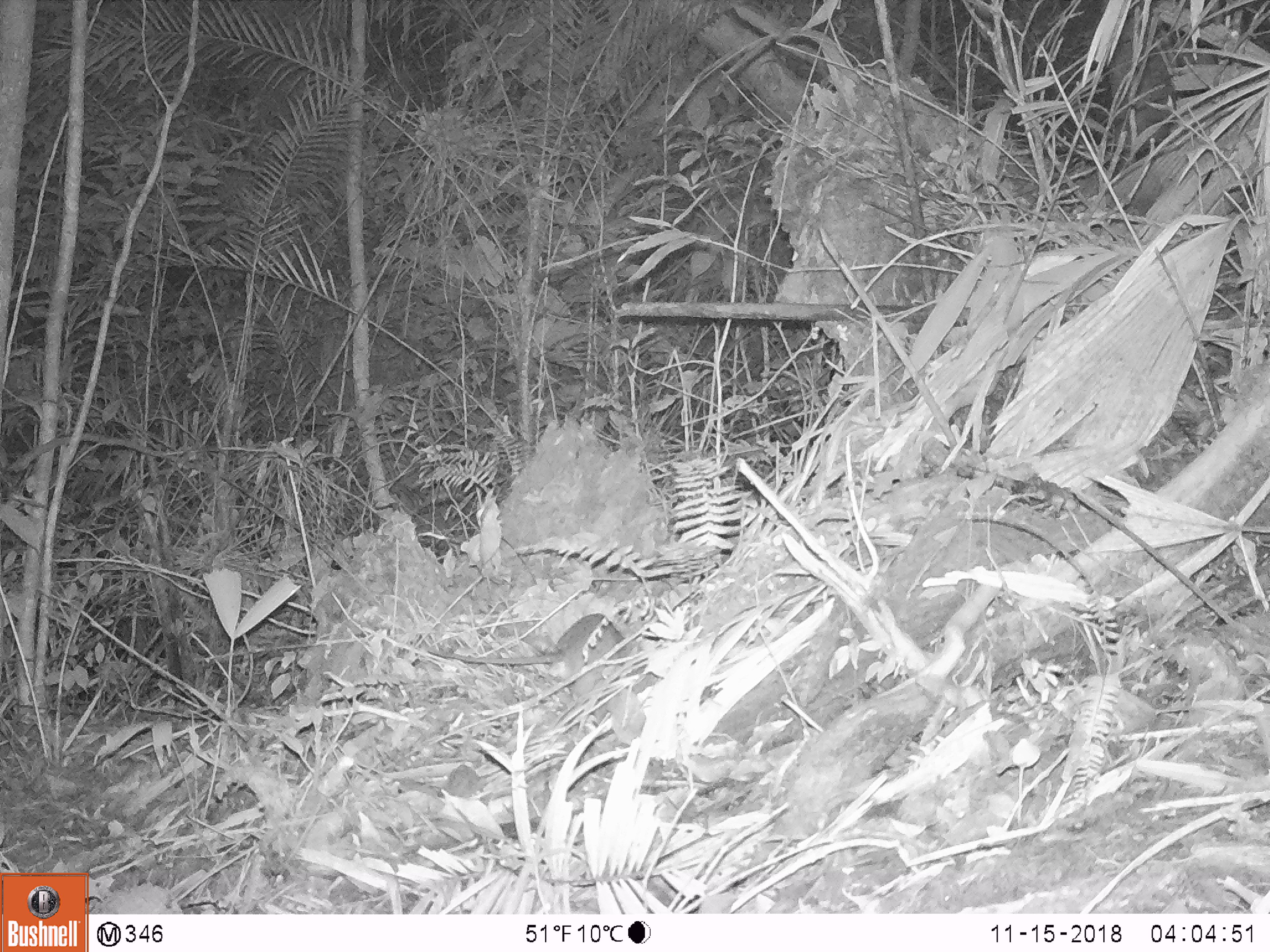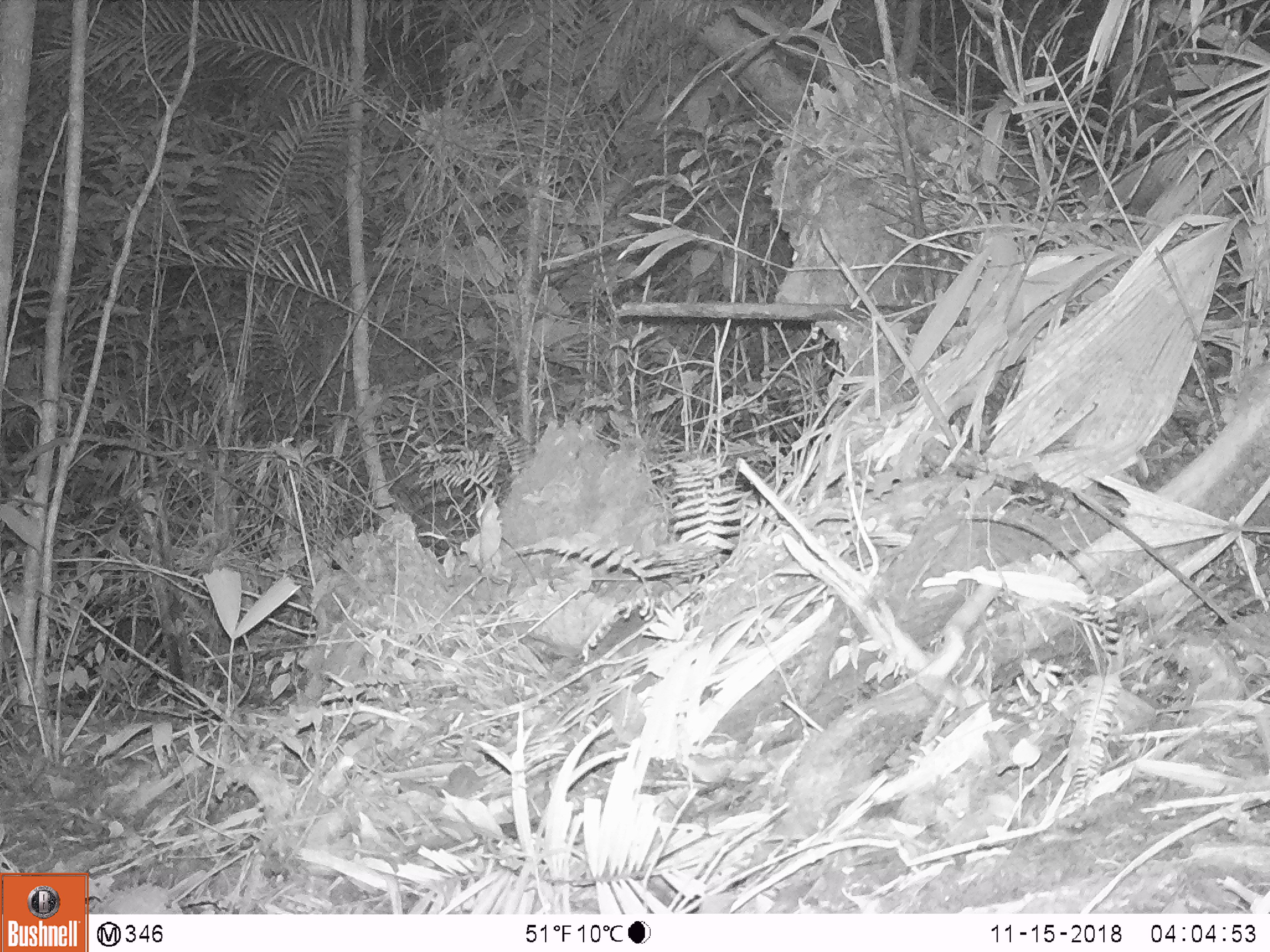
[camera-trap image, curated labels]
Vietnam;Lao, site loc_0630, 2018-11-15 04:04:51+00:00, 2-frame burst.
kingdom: Animalia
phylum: Chordata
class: Mammalia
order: Rodentia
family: Muridae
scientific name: Muridae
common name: old-world mice and rats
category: unidentified murid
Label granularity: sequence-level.